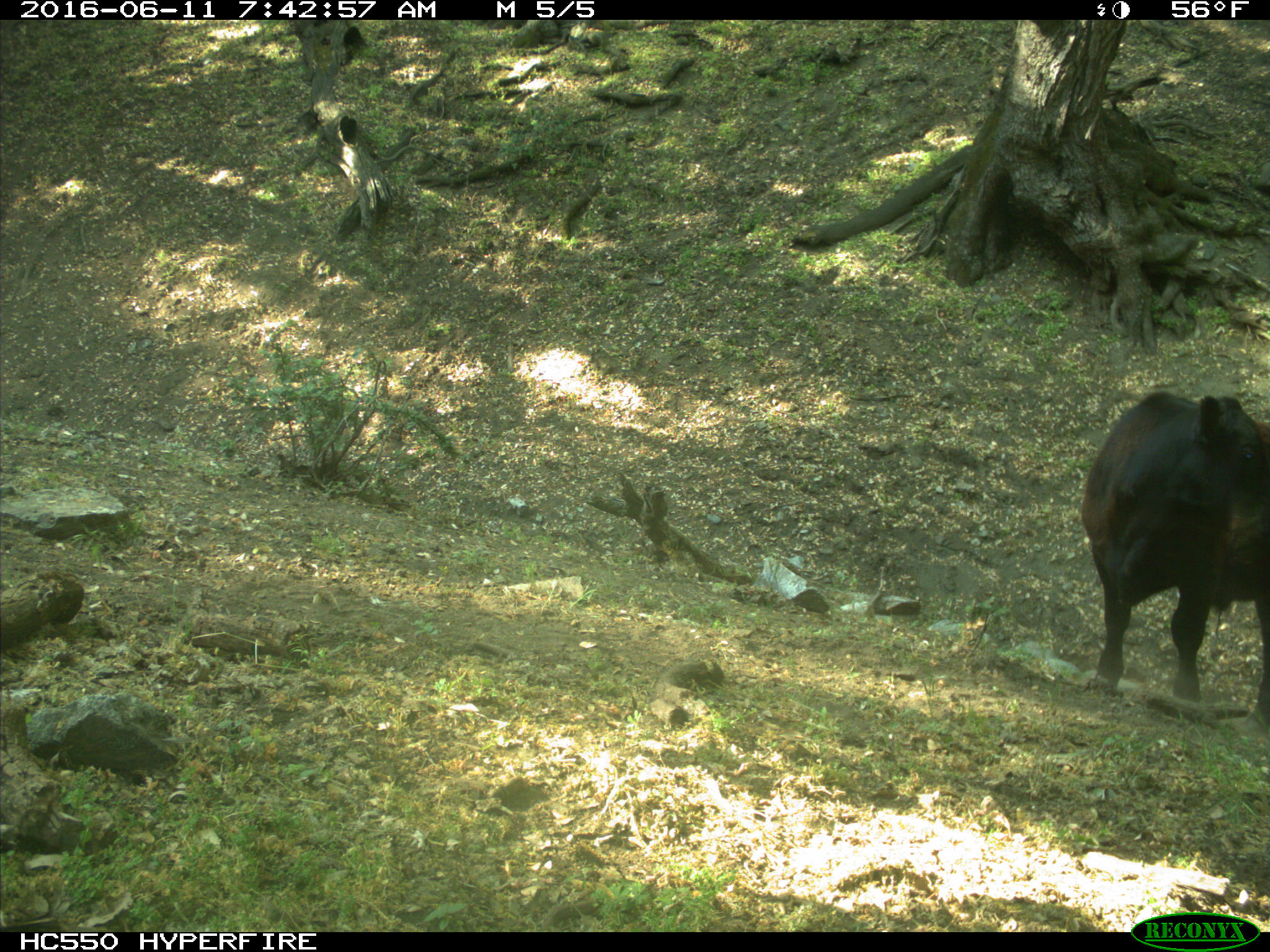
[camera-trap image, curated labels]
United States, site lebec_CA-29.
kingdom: Animalia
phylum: Chordata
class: Mammalia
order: Artiodactyla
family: Bovidae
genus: Bos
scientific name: Bos taurus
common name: domestic cow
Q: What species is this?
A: Bos taurus (domestic cow).